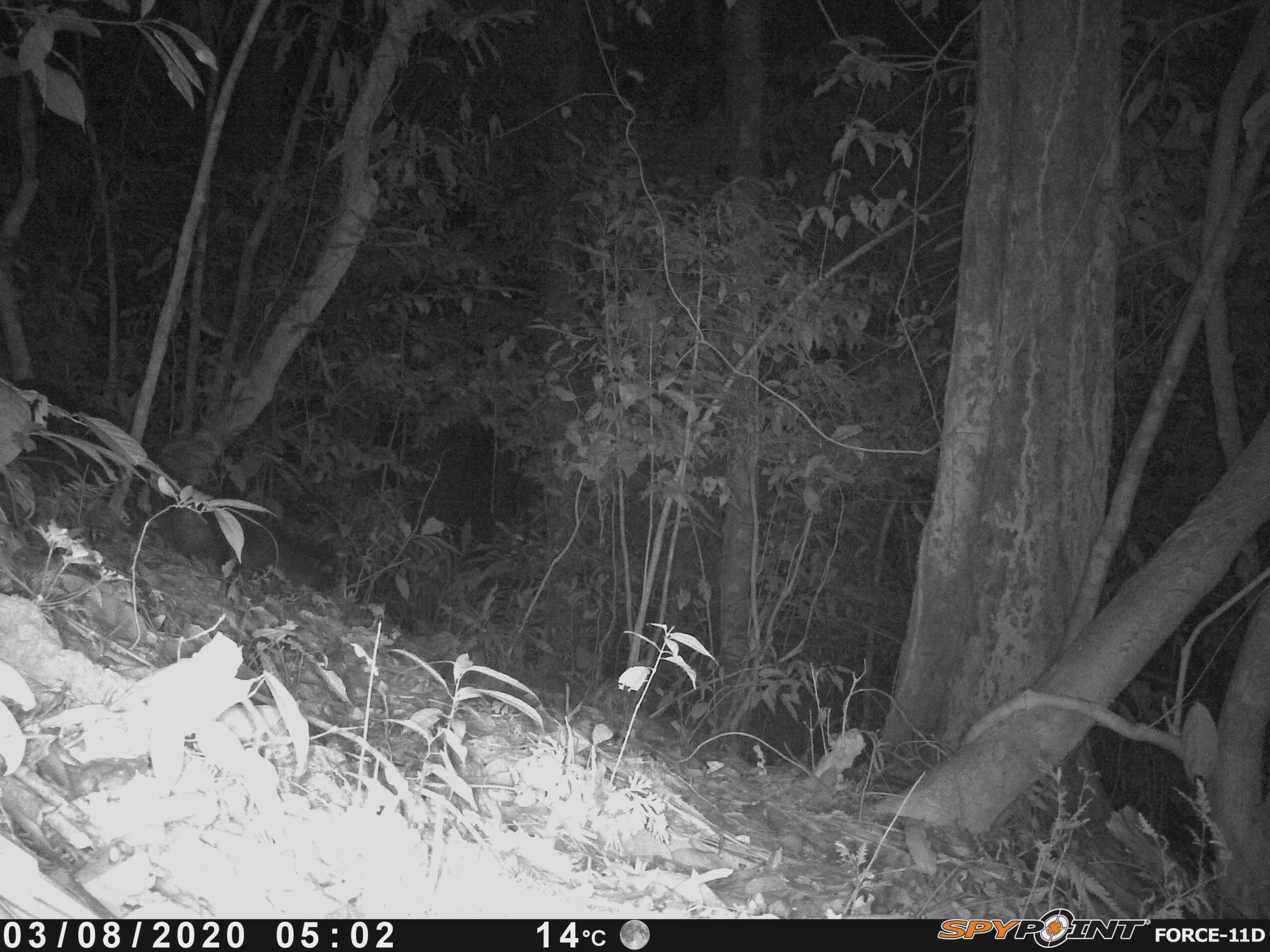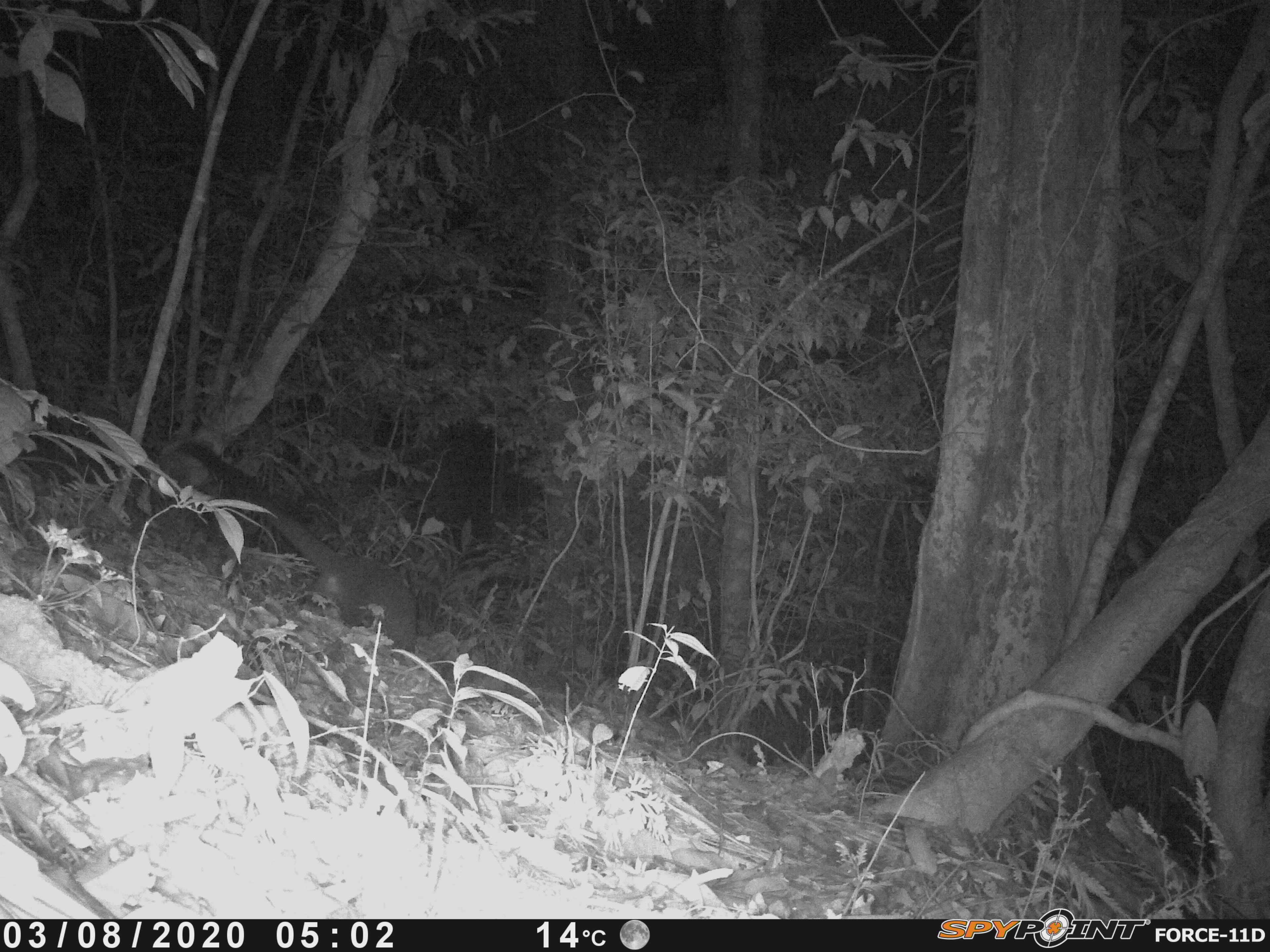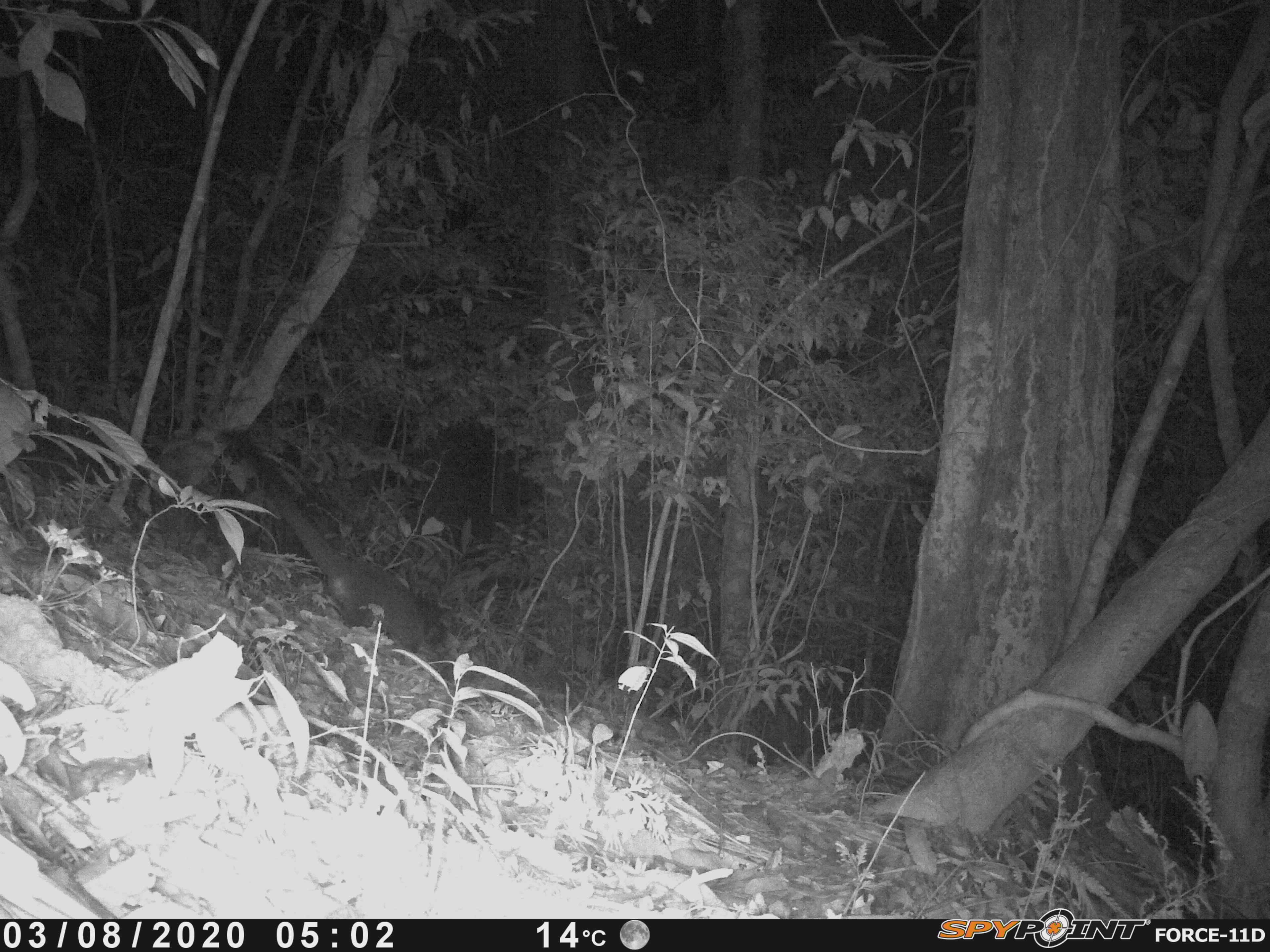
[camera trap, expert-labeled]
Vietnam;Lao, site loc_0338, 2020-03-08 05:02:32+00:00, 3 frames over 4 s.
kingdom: Animalia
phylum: Chordata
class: Mammalia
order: Carnivora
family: Viverridae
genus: Paguma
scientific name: Paguma larvata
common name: masked palm civet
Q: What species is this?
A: Masked palm civet (Paguma larvata).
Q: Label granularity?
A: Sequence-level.